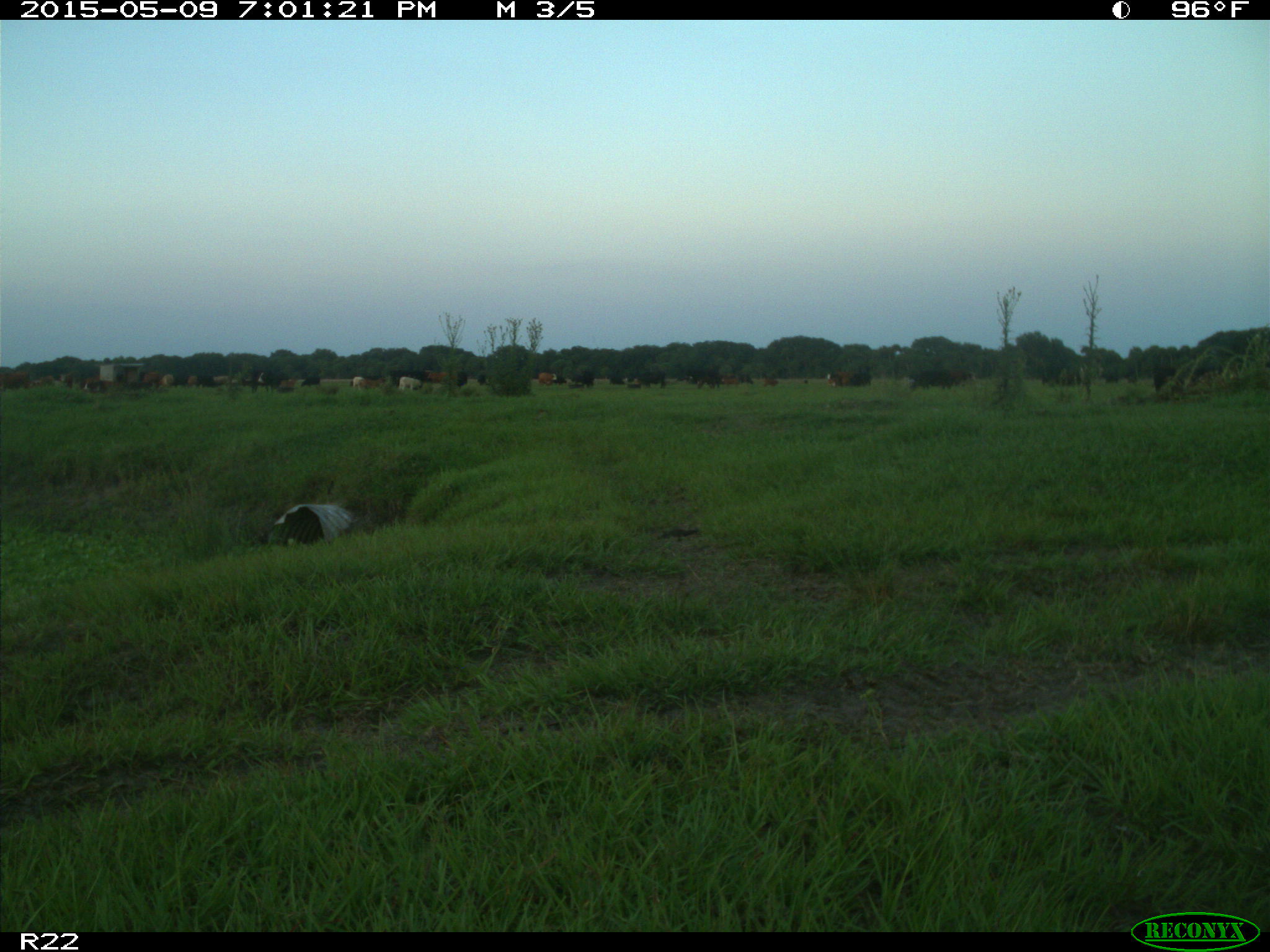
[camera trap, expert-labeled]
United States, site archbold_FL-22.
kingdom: Animalia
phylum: Chordata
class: Mammalia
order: Artiodactyla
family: Bovidae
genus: Bos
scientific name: Bos taurus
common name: domestic cow